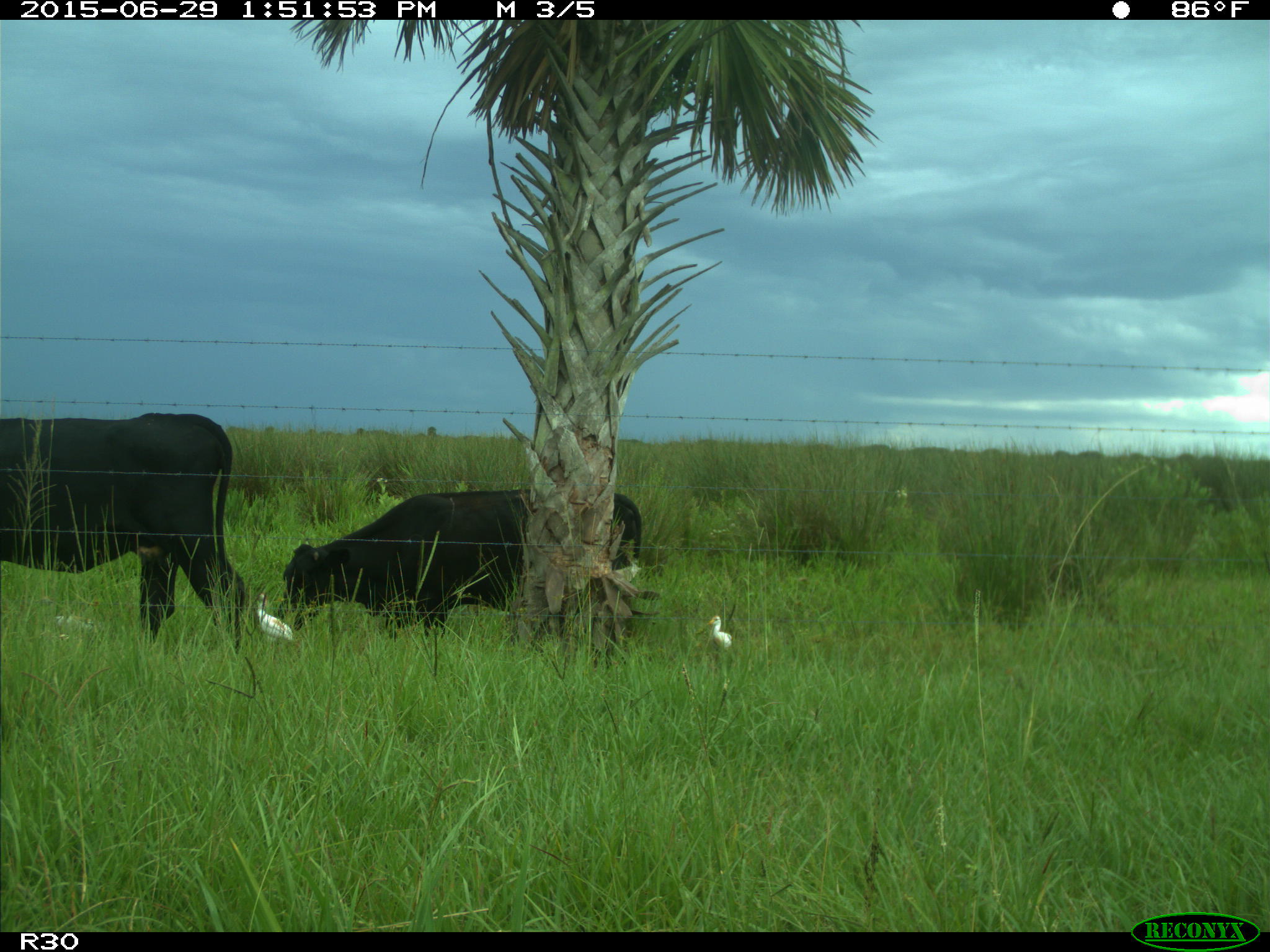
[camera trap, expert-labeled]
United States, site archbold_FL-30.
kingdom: Animalia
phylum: Chordata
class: Mammalia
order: Artiodactyla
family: Bovidae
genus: Bos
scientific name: Bos taurus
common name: domestic cow